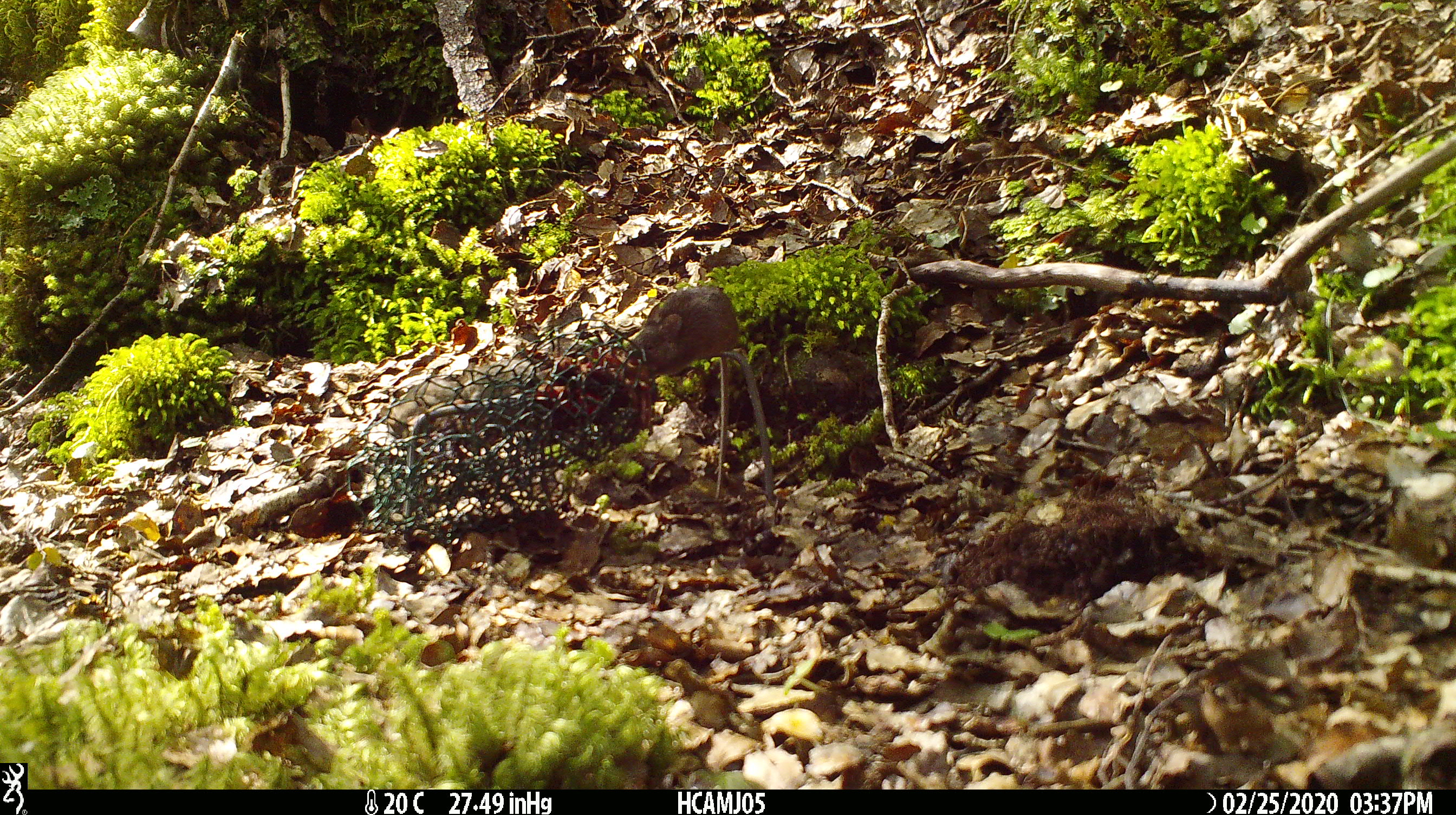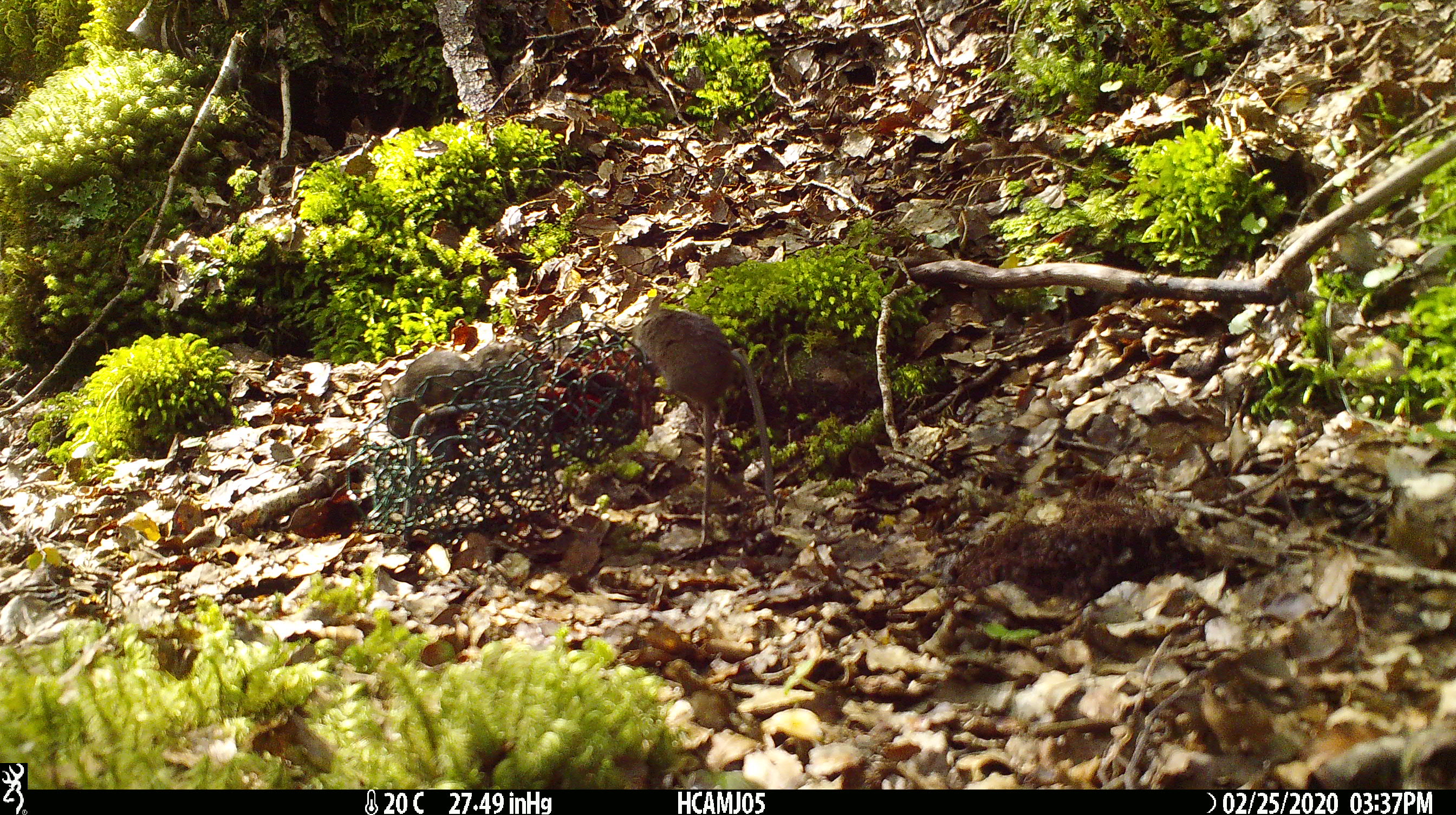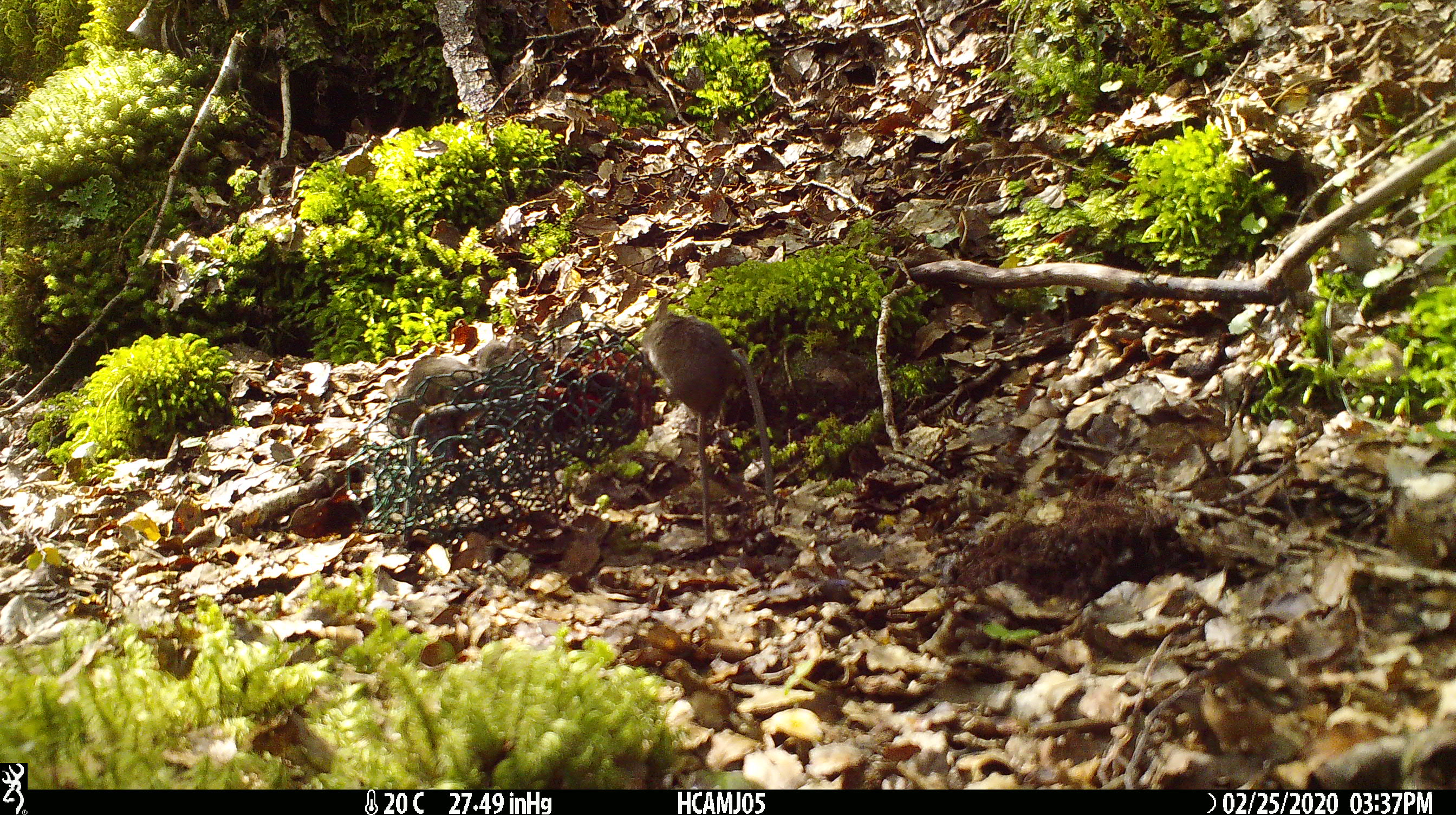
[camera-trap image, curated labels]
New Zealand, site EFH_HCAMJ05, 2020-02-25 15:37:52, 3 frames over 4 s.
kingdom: Animalia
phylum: Chordata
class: Mammalia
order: Rodentia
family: Muridae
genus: Mus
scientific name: Mus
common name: mouse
Mouse (Mus).